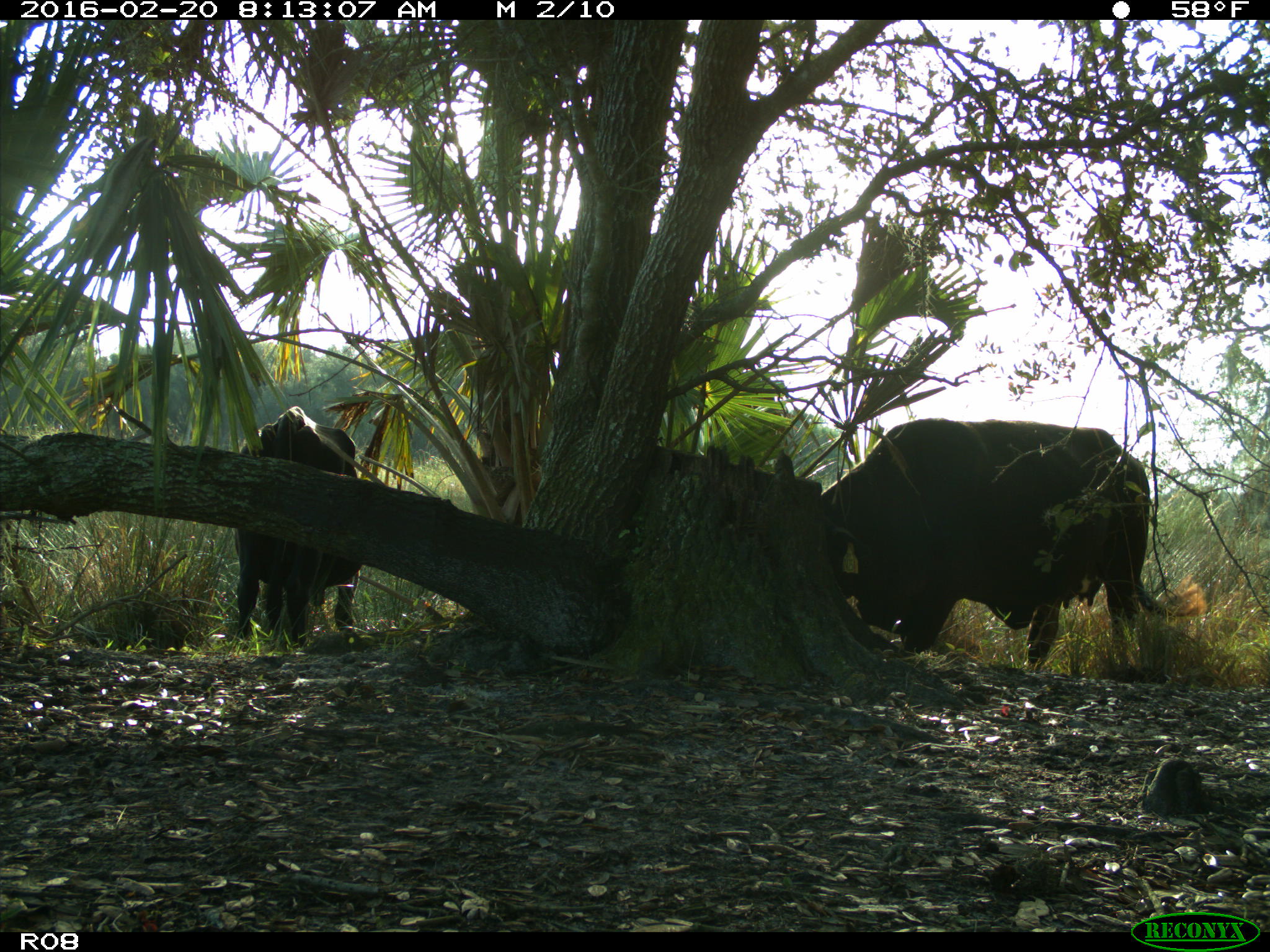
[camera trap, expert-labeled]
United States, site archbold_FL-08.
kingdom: Animalia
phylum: Chordata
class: Mammalia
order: Artiodactyla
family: Bovidae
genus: Bos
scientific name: Bos taurus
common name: domestic cow